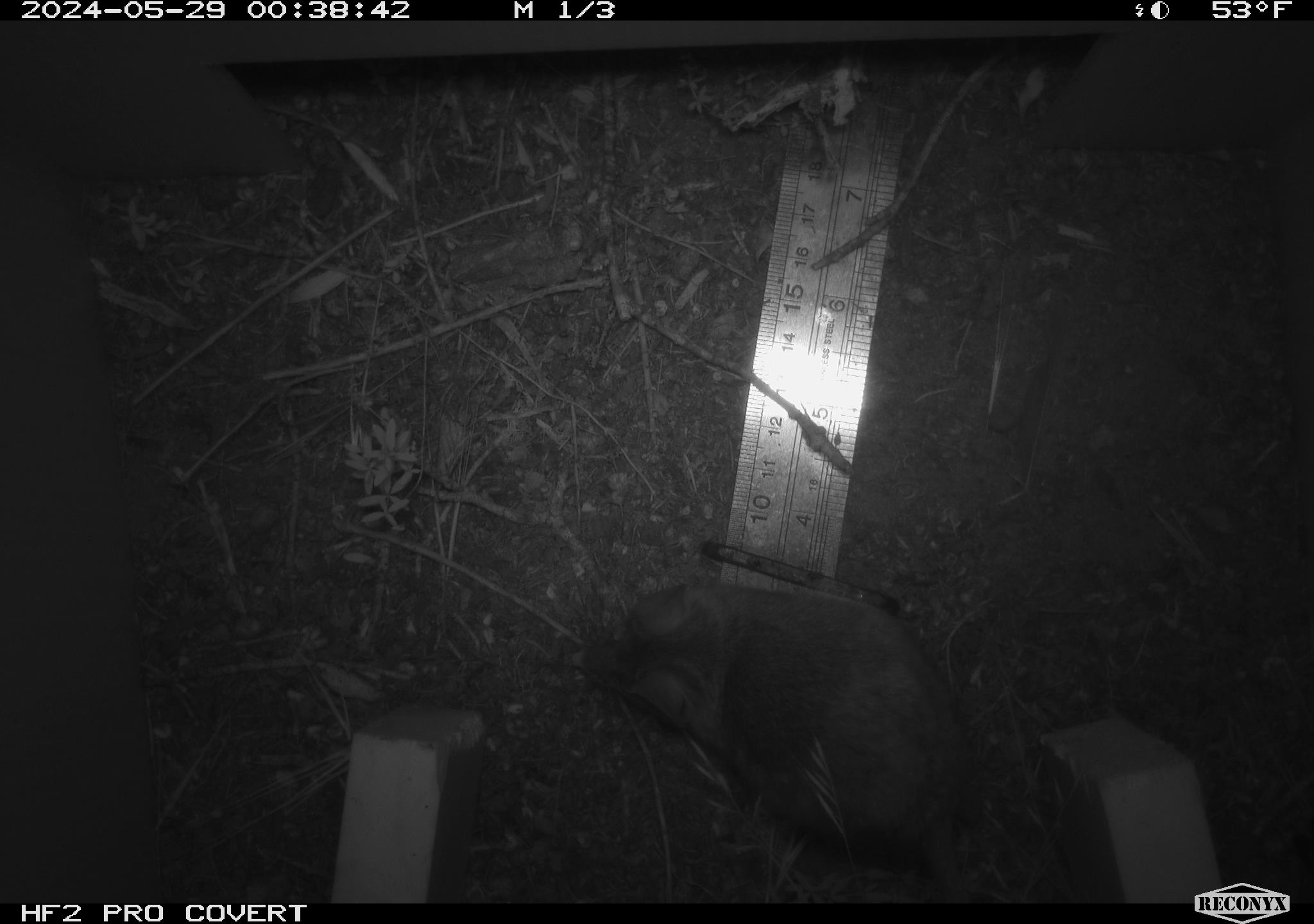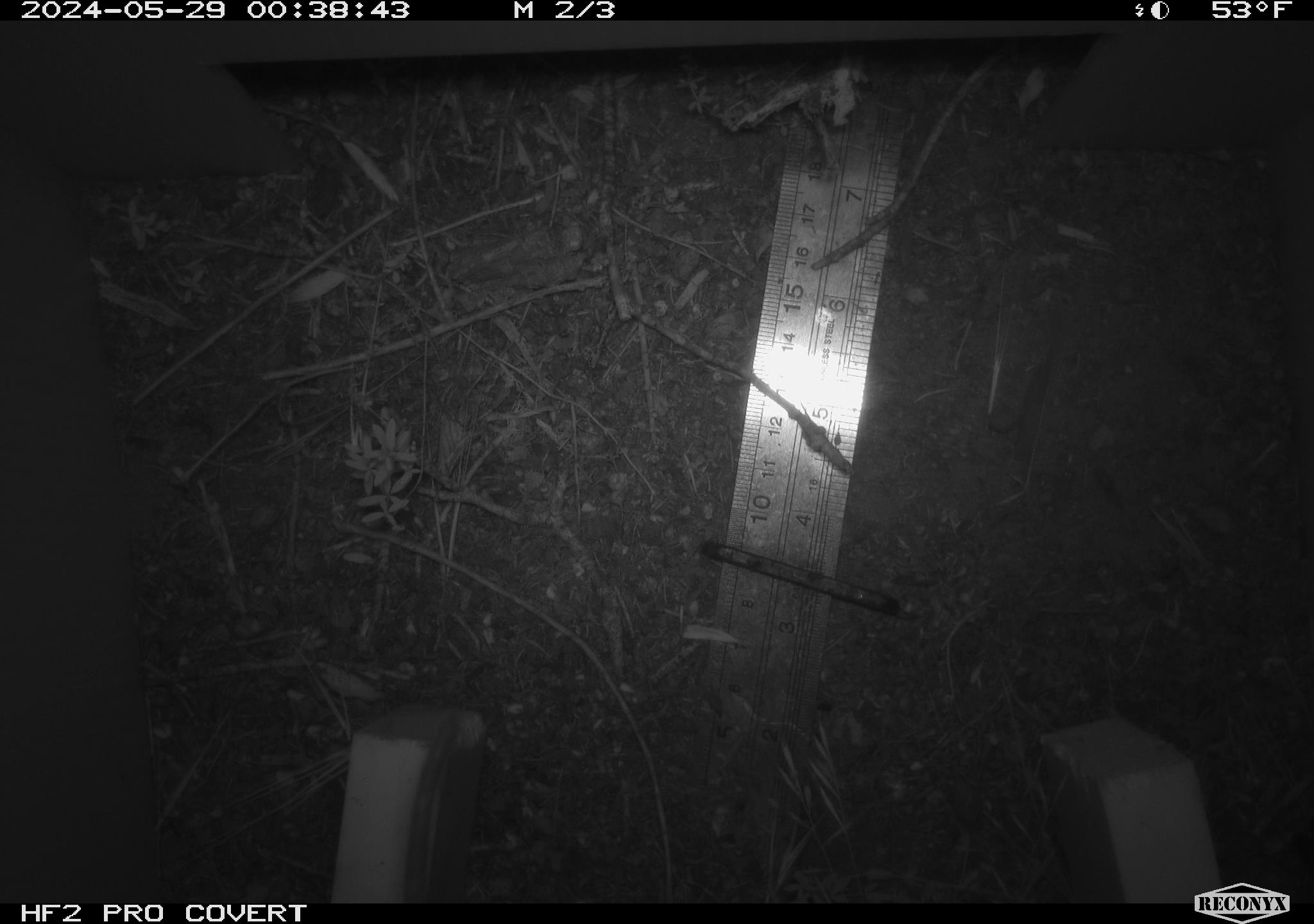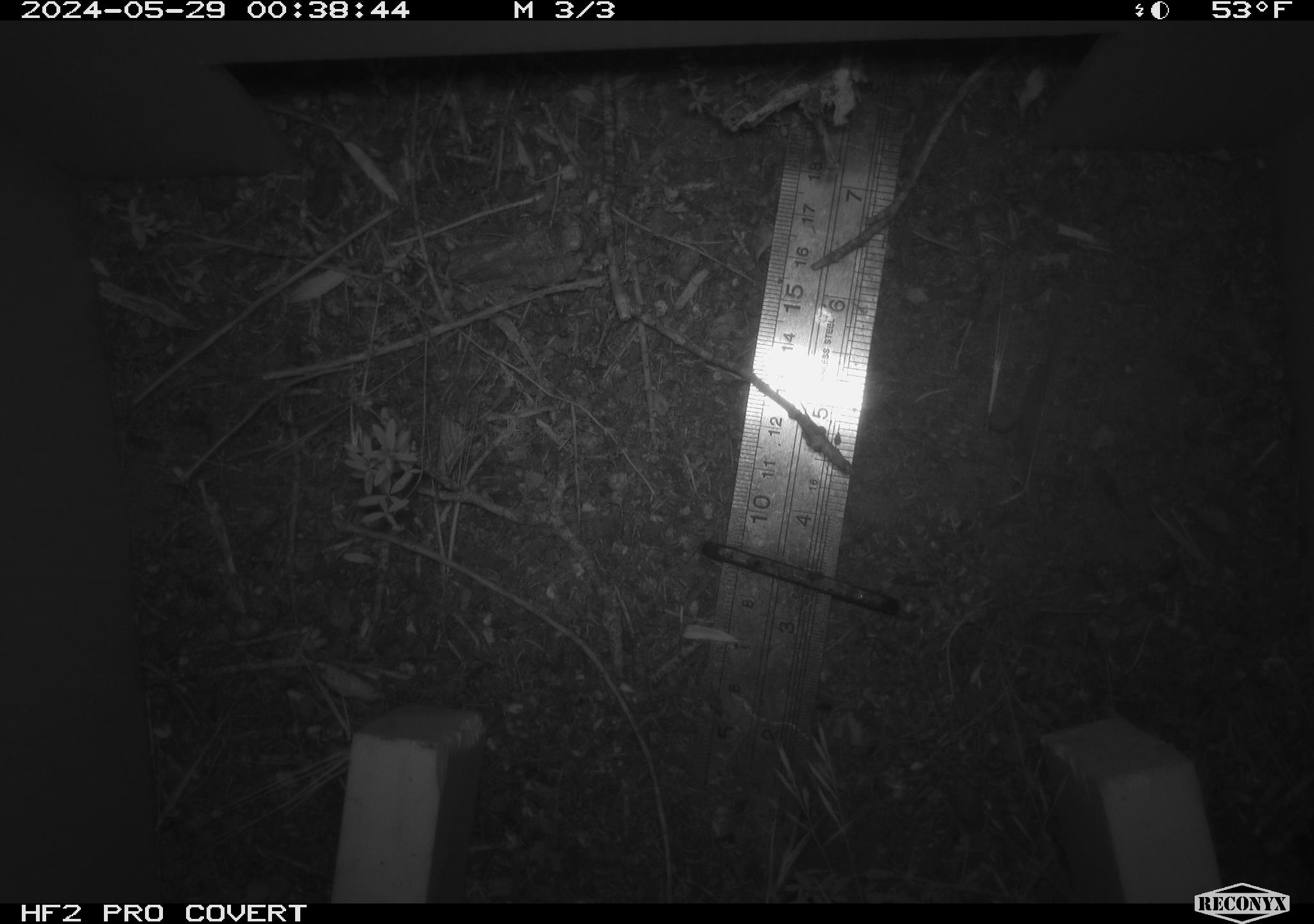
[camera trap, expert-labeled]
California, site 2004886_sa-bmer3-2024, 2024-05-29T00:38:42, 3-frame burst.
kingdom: Animalia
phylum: Chordata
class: Mammalia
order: Rodentia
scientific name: Rodentia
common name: mouse species